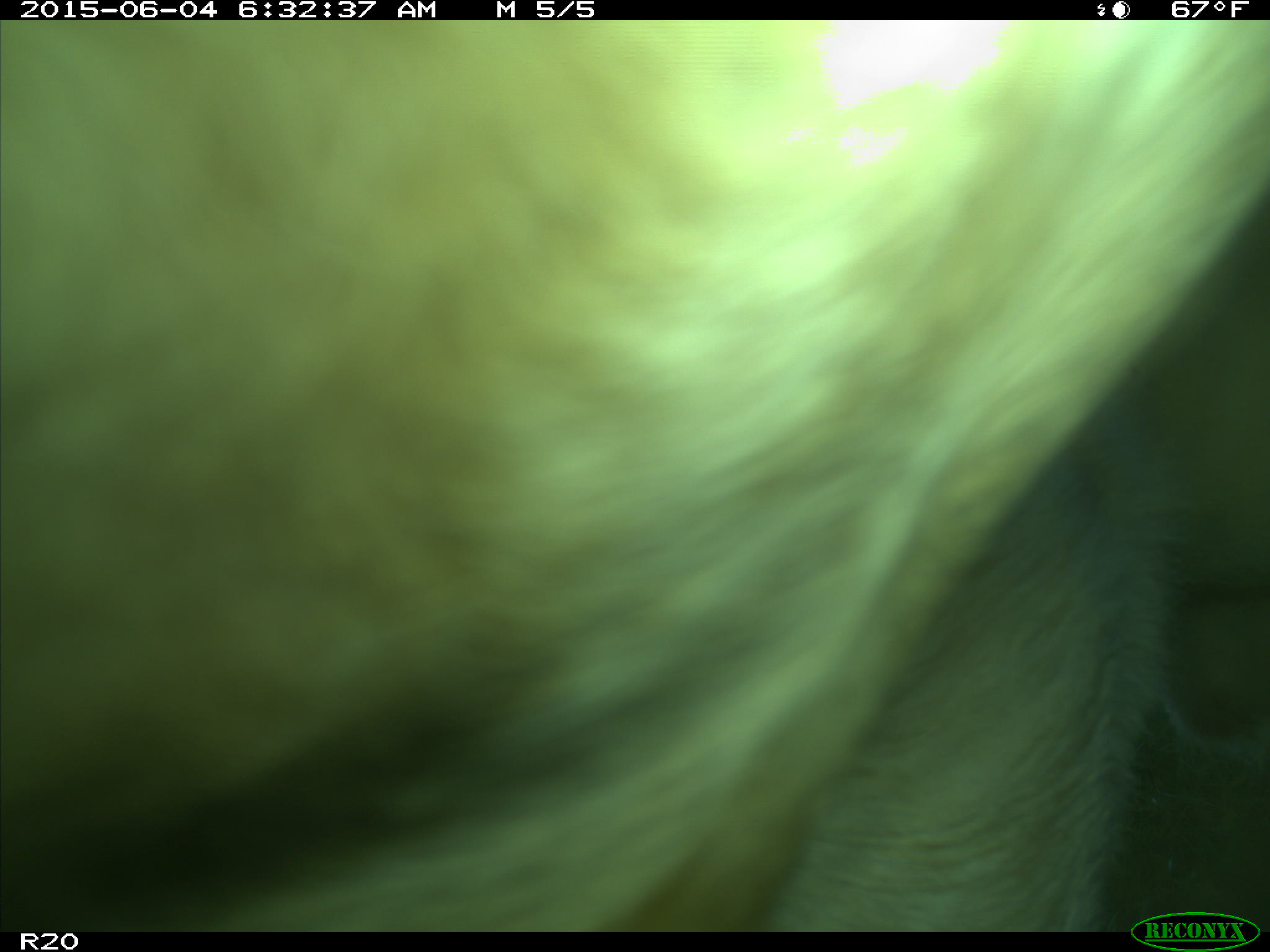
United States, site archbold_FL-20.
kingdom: Animalia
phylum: Chordata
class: Mammalia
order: Artiodactyla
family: Bovidae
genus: Bos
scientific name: Bos taurus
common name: domestic cow